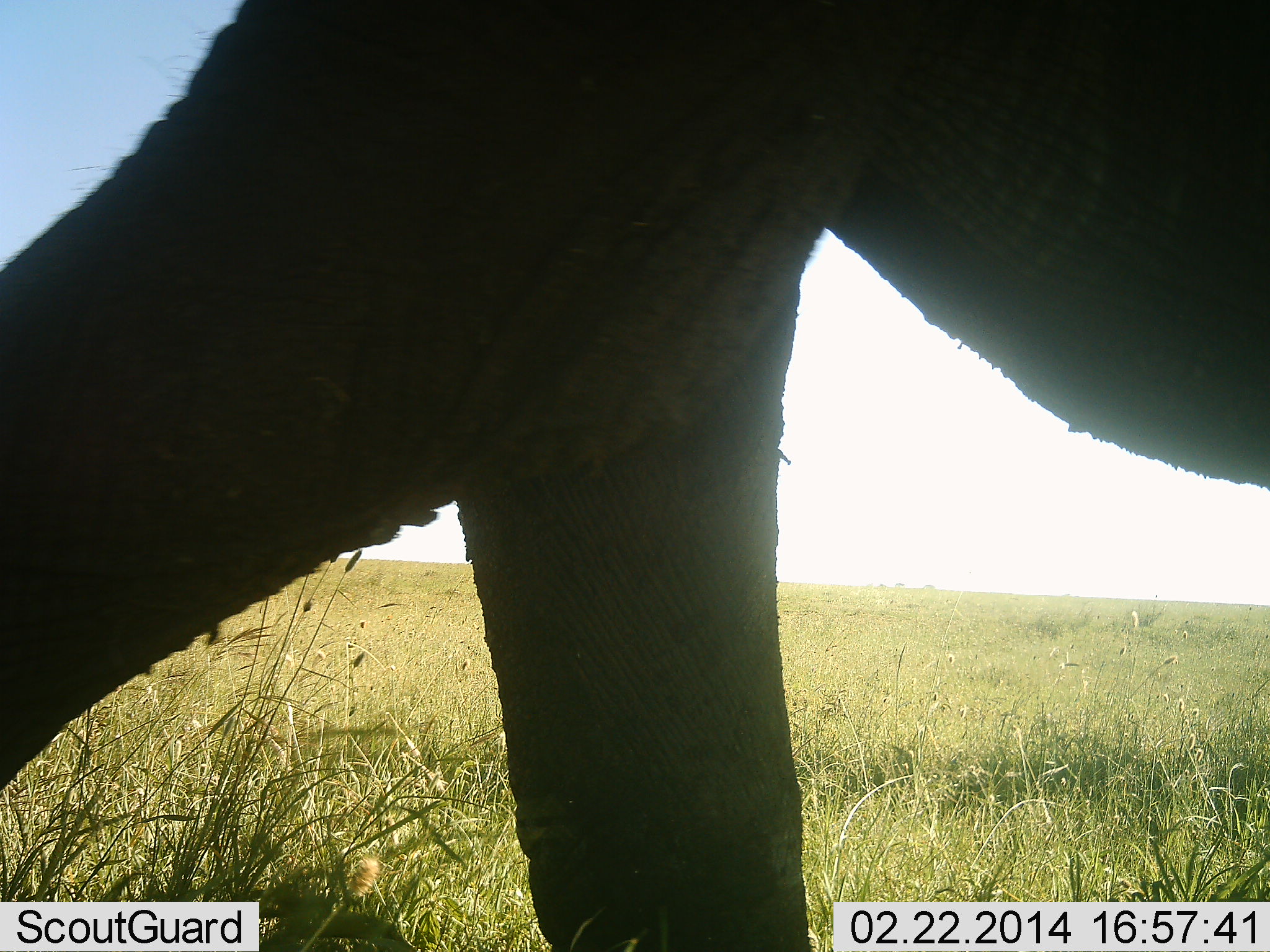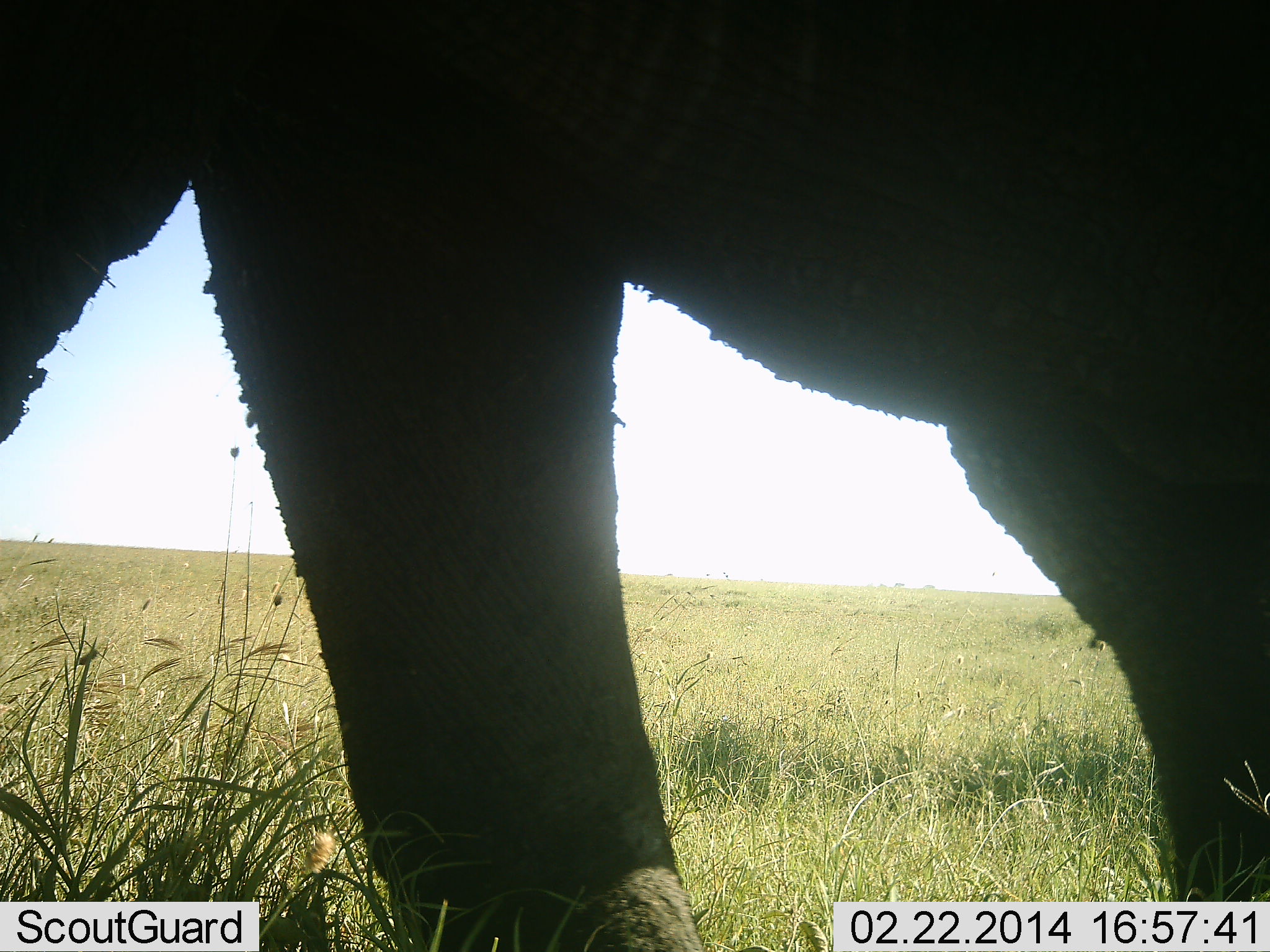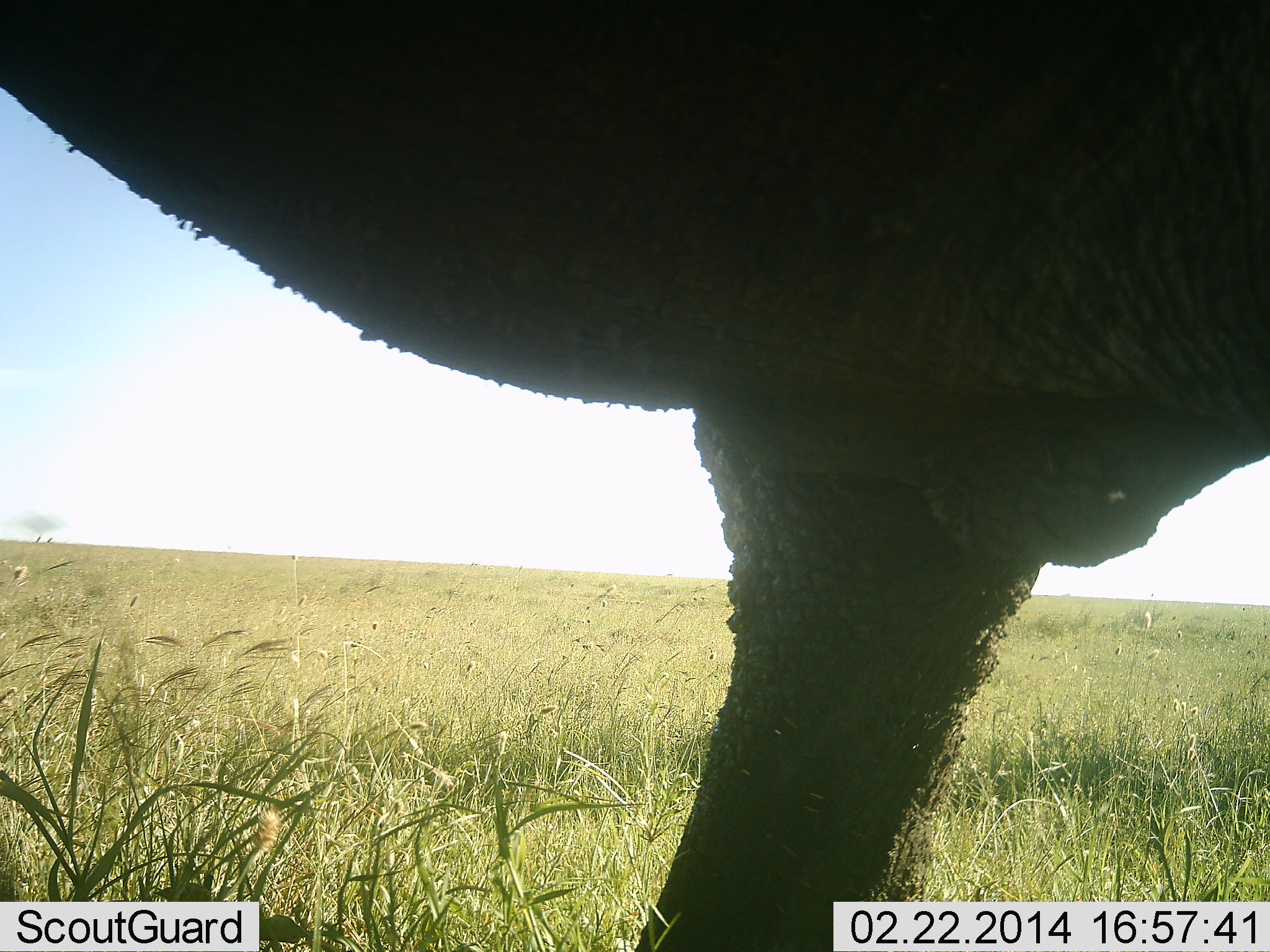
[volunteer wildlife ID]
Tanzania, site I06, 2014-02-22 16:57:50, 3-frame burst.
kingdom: Animalia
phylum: Chordata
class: Mammalia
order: Proboscidea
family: Elephantidae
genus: Loxodonta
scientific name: Loxodonta africana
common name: african bush elephant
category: elephant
Elephant (african bush elephant) (Loxodonta africana), count 1. Behavior (volunteer vote fractions): standing 10%, resting 0%, moving 100%, interacting 0%. Young present (vote fraction): 0%. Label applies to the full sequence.